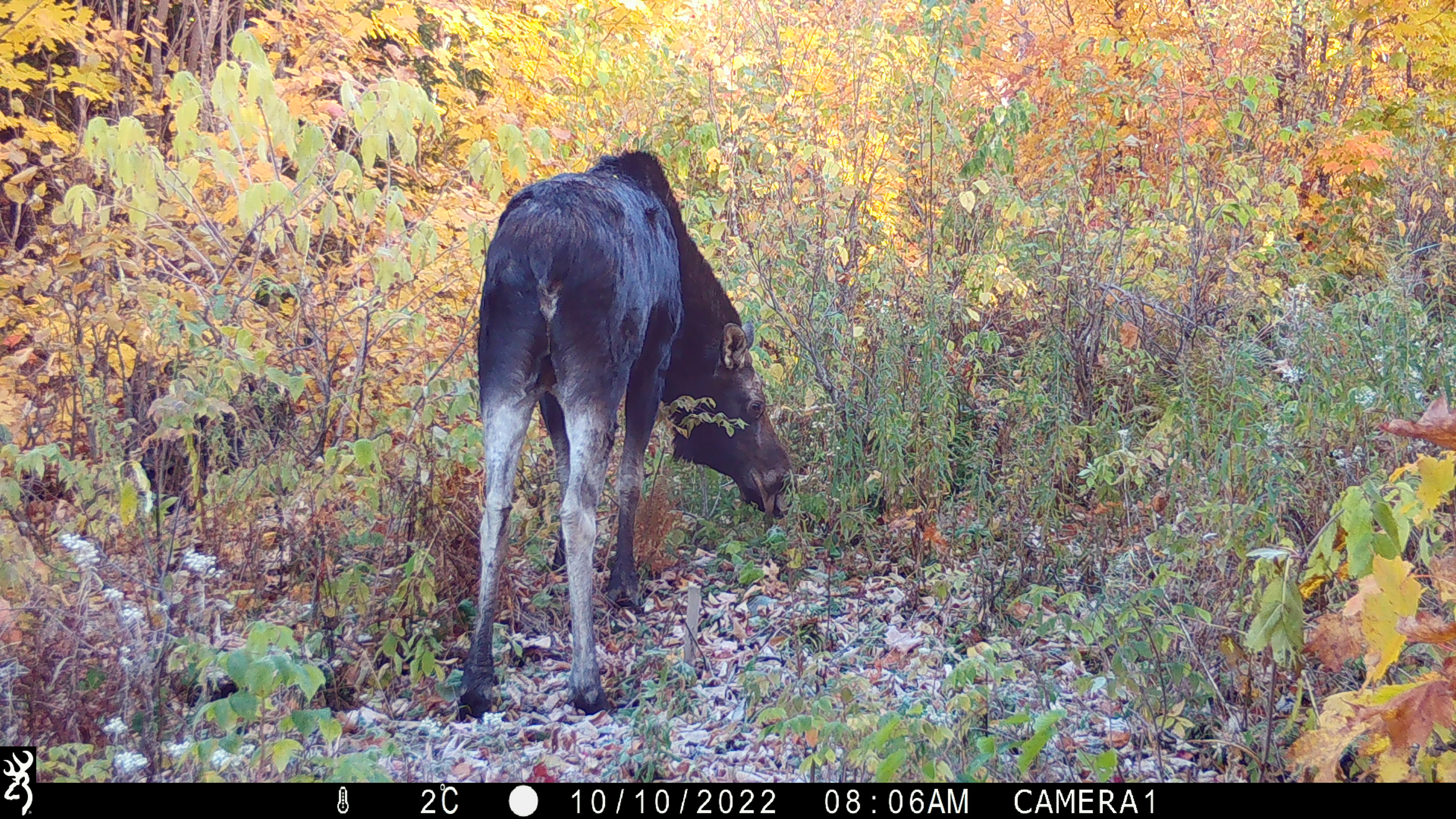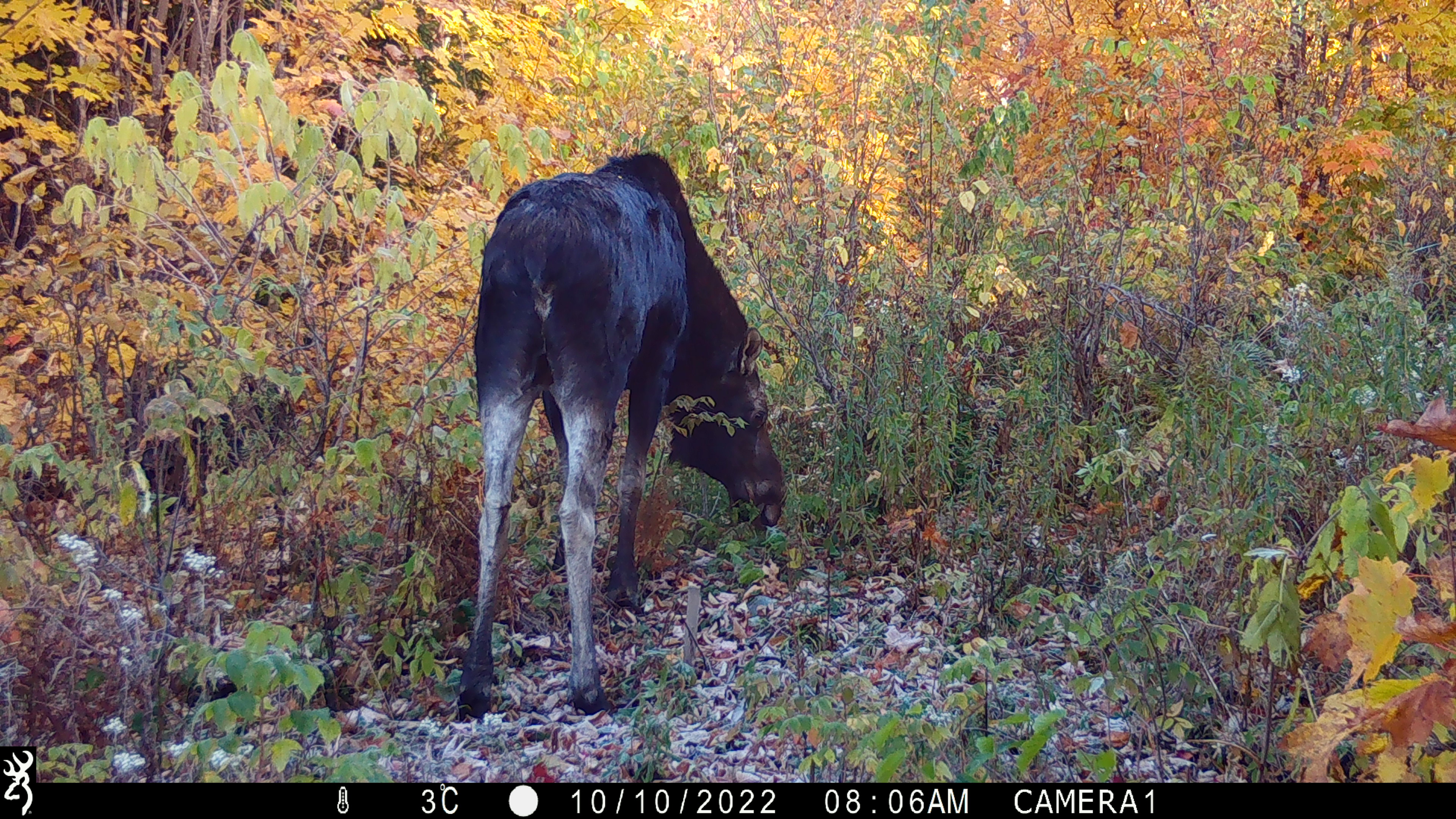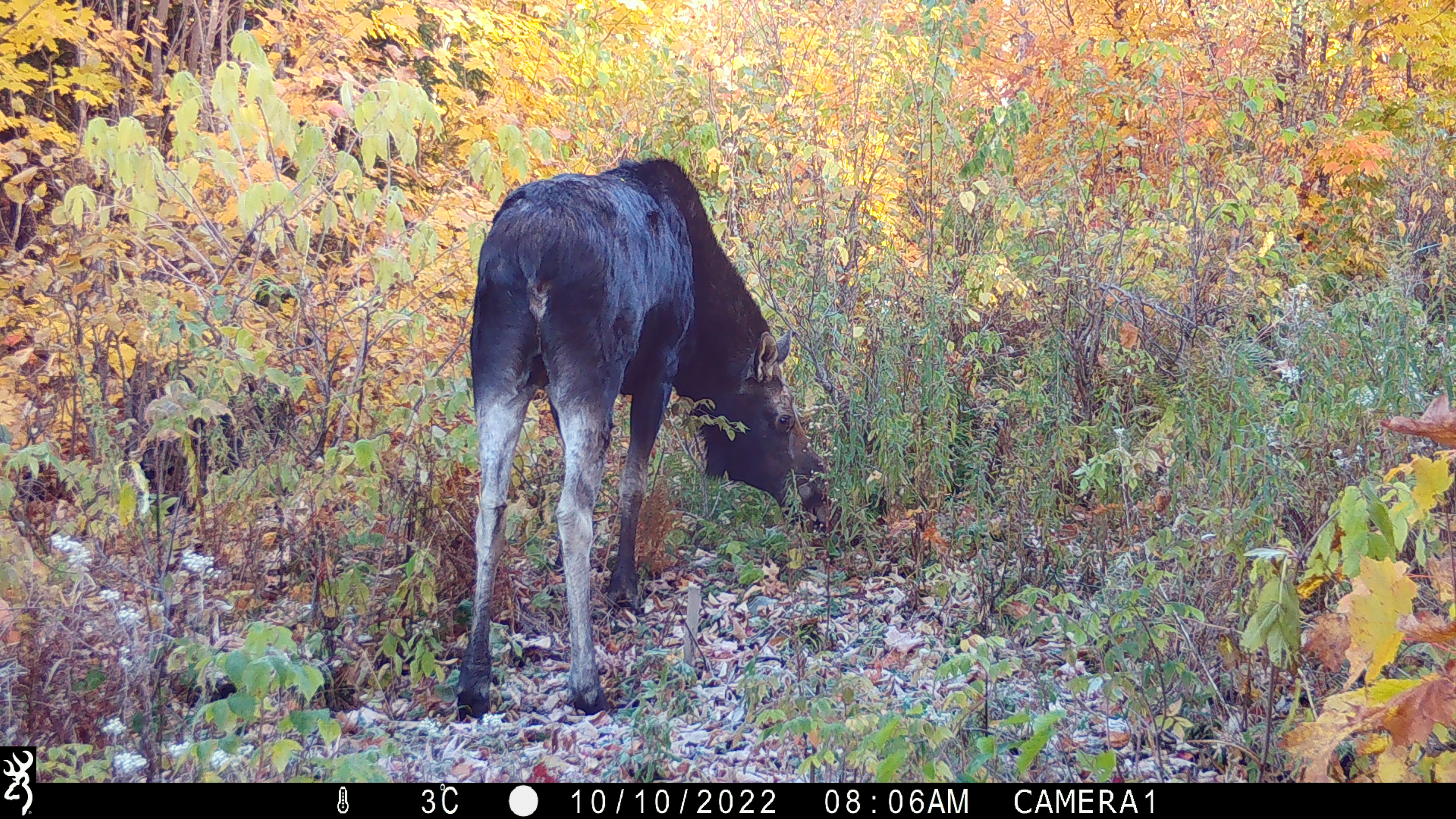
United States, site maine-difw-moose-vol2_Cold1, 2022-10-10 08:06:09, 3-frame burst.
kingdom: Animalia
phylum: Chordata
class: Mammalia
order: Artiodactyla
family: Cervidae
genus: Alces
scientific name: Alces alces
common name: moose